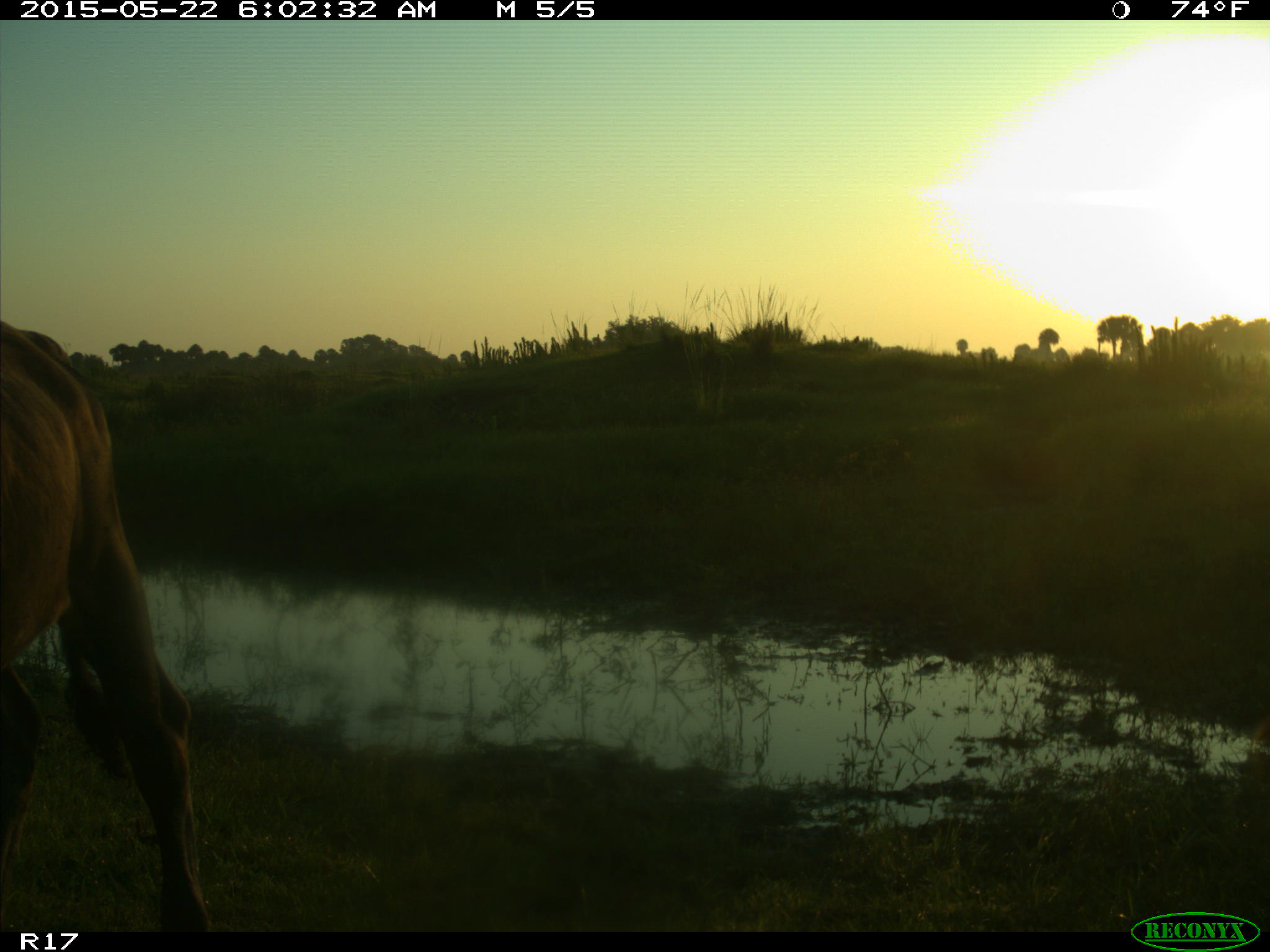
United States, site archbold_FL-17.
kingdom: Animalia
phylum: Chordata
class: Mammalia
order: Artiodactyla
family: Bovidae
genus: Bos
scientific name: Bos taurus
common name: domestic cow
Bos taurus (domestic cow).